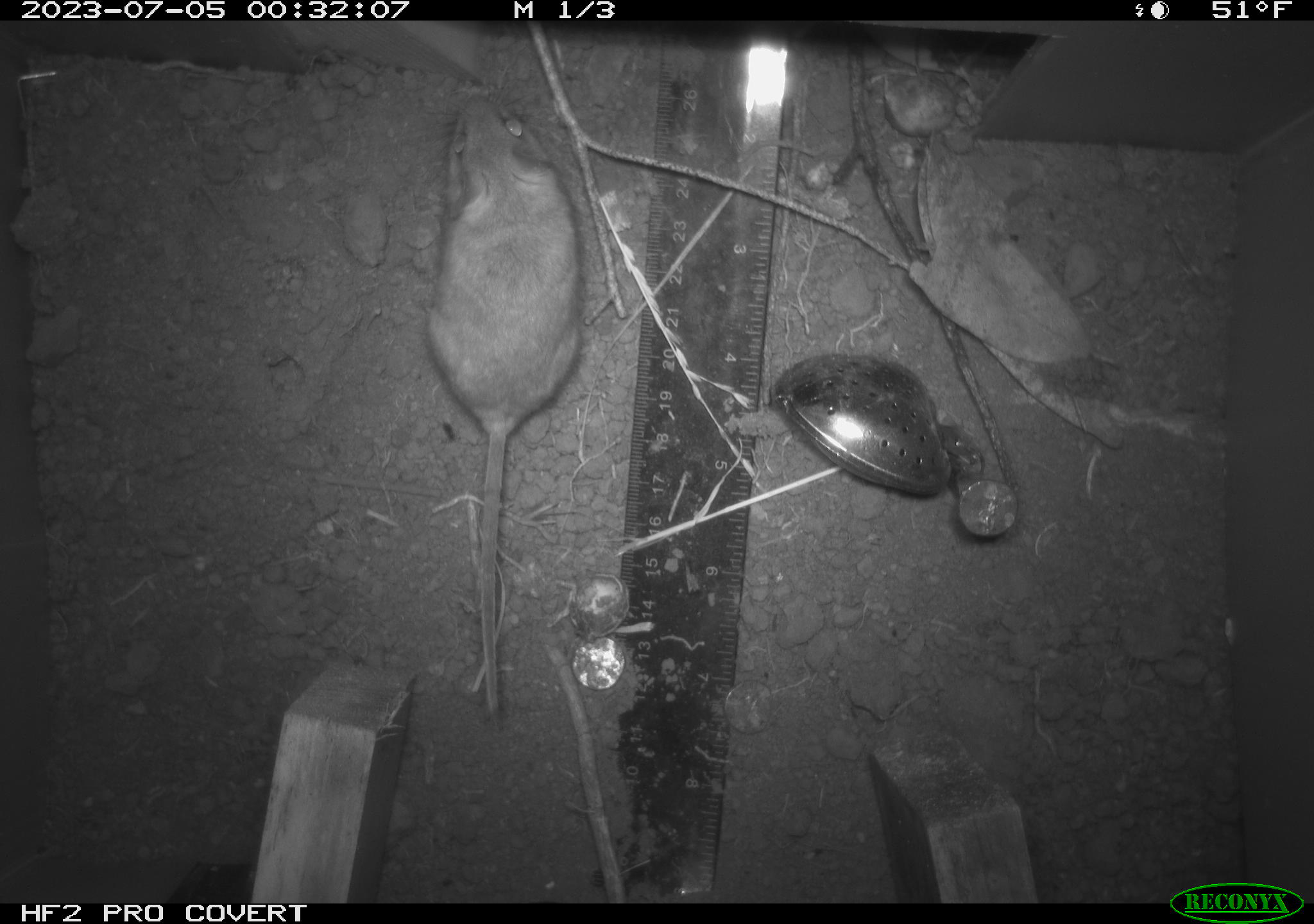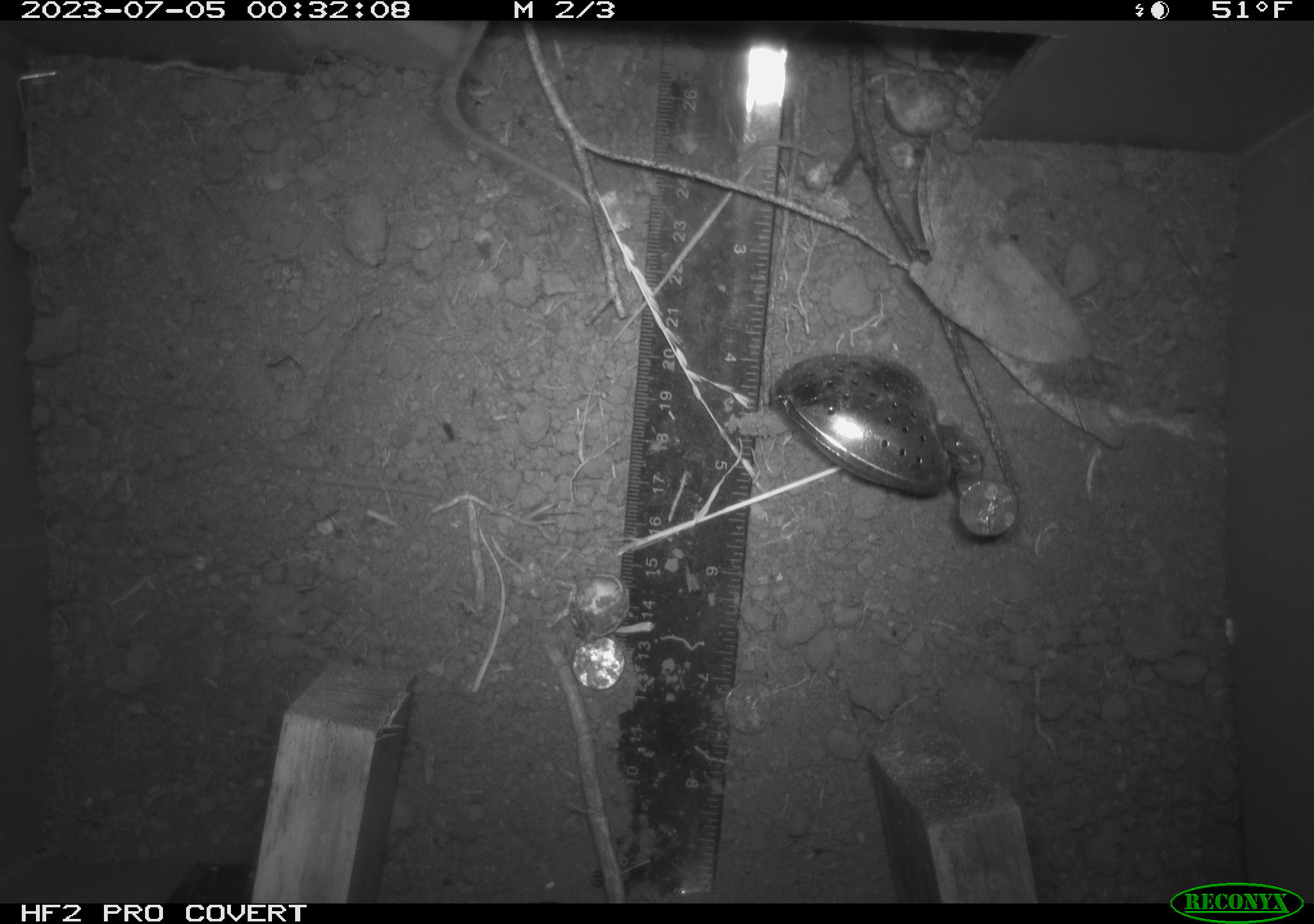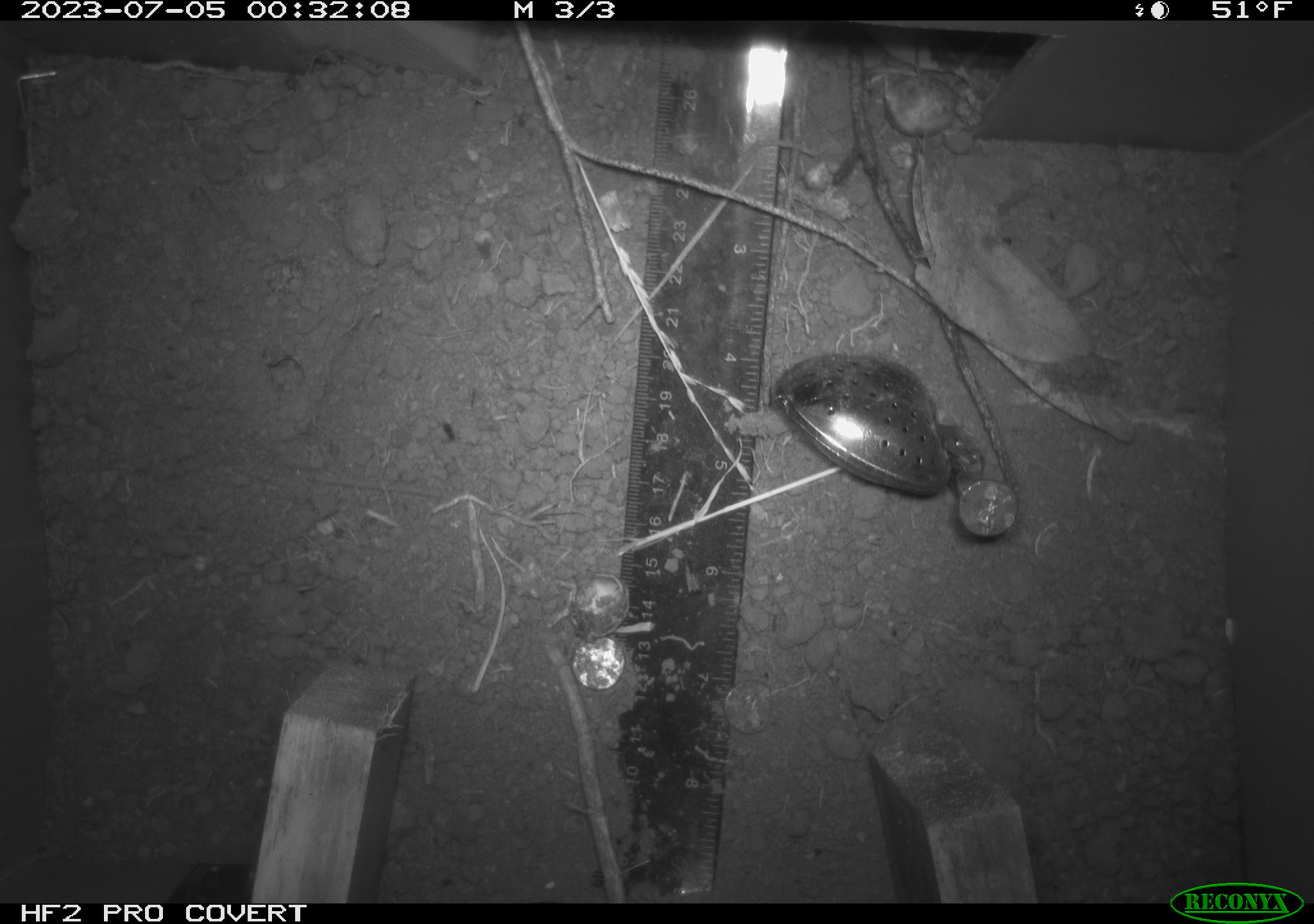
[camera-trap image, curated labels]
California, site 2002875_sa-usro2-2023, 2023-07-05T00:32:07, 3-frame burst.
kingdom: Animalia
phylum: Chordata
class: Mammalia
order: Rodentia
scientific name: Rodentia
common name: mouse species